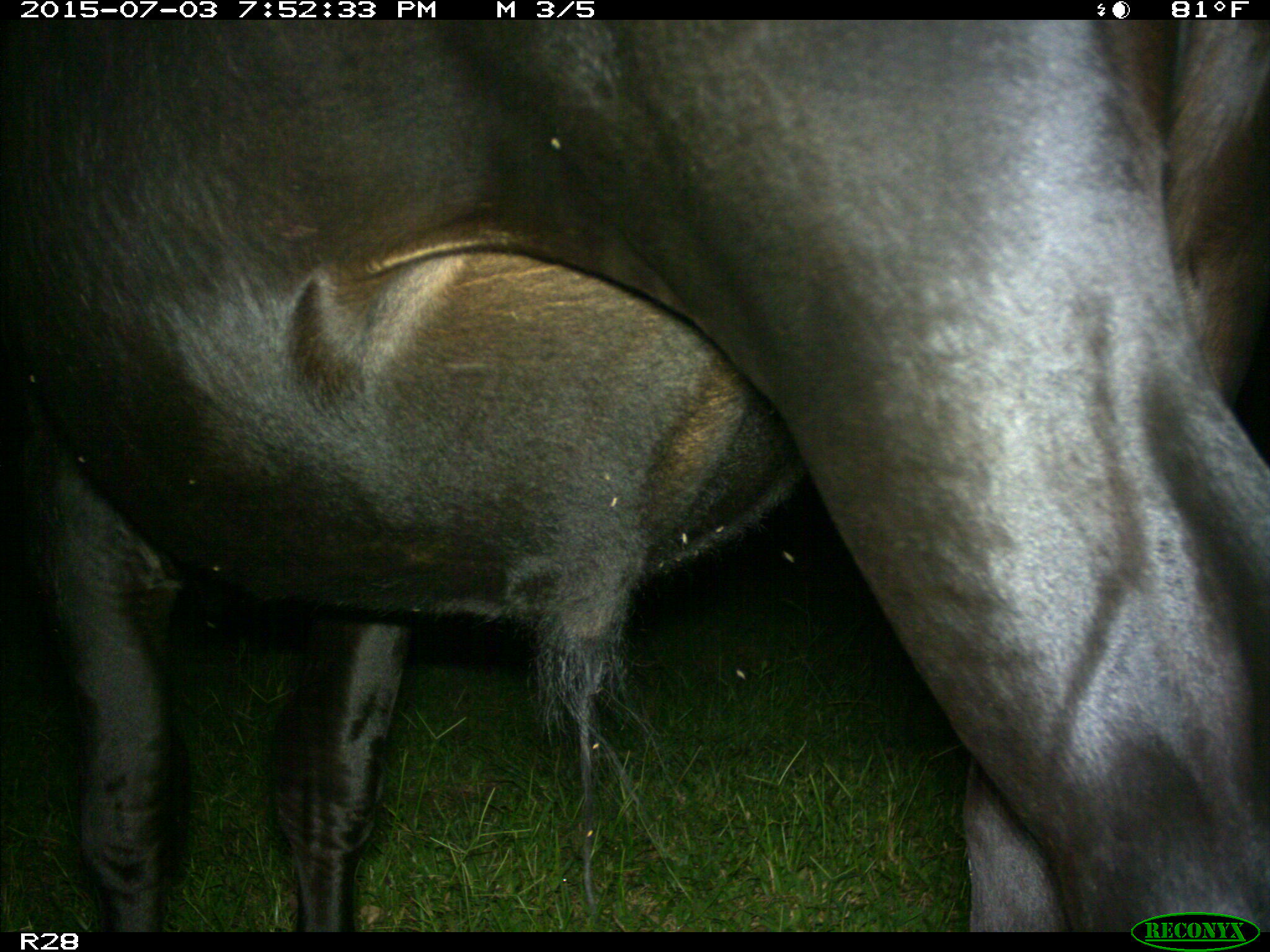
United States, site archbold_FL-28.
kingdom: Animalia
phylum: Chordata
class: Mammalia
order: Artiodactyla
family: Bovidae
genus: Bos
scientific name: Bos taurus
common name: domestic cow